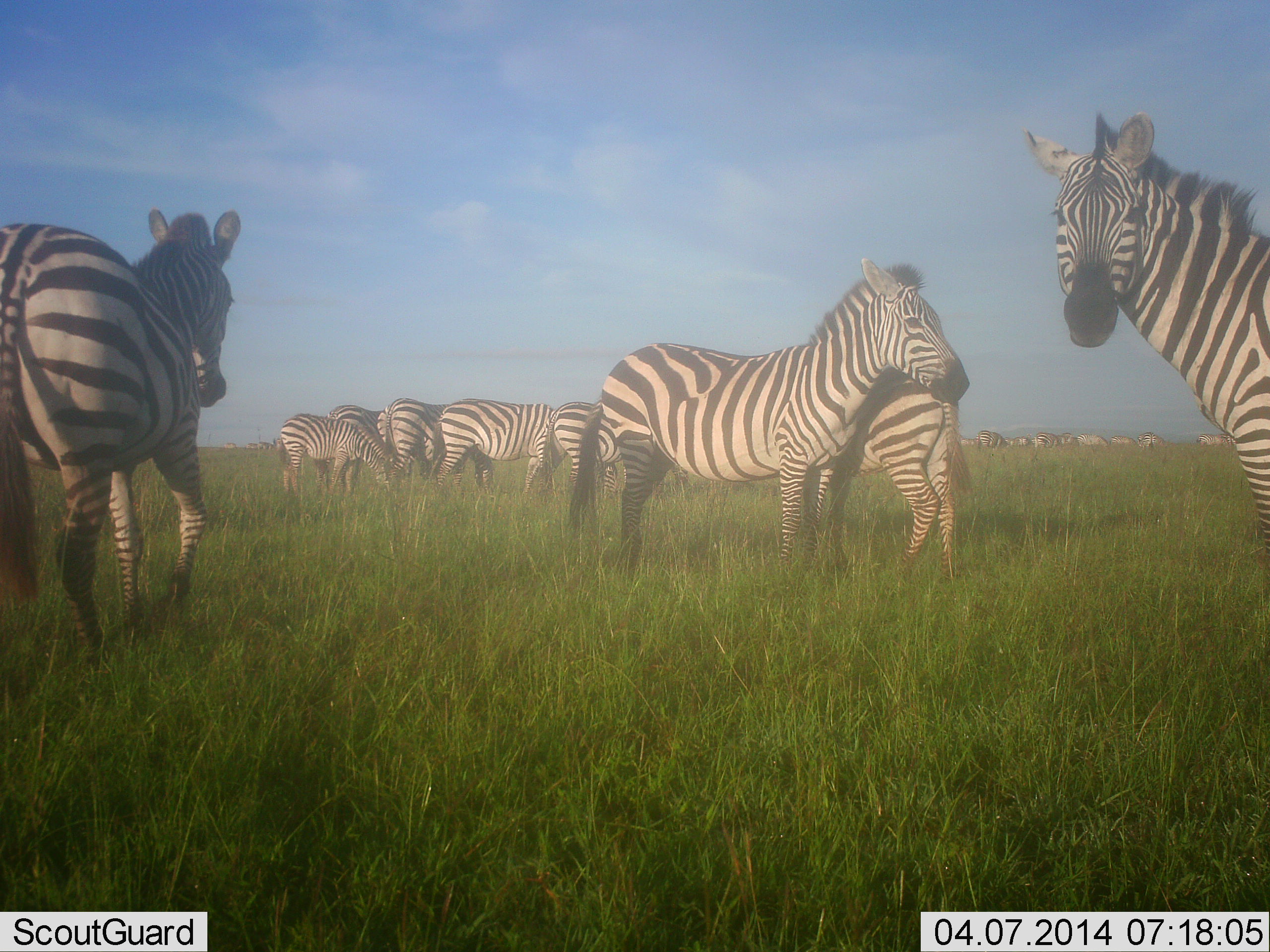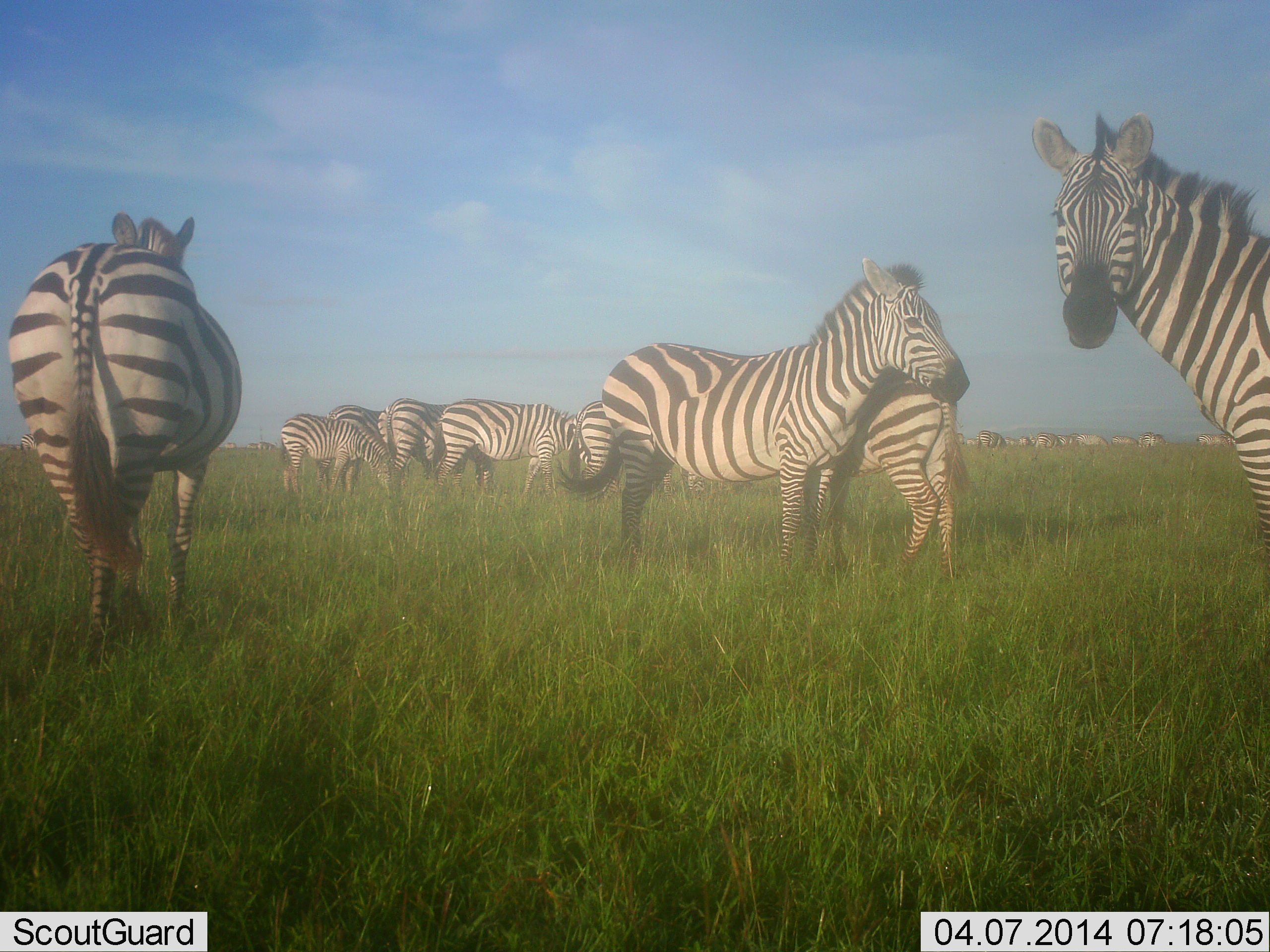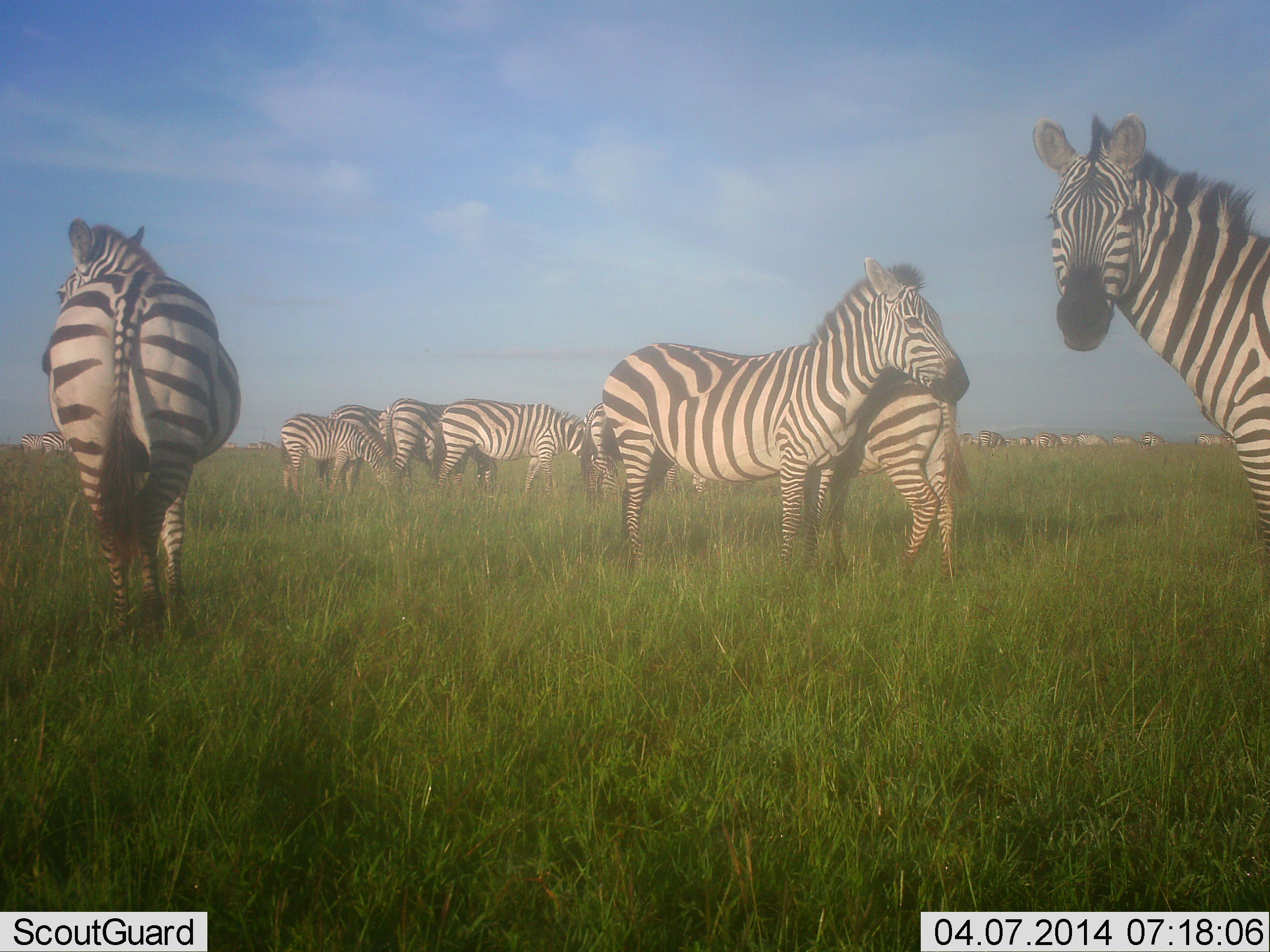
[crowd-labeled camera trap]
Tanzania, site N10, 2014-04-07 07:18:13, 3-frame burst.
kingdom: Animalia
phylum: Chordata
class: Mammalia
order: Perissodactyla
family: Equidae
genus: Equus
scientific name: Equus quagga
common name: plains zebra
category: zebra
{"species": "zebra (plains zebra) (Equus quagga)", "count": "11-50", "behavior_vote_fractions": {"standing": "100%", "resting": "0%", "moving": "40%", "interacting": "0%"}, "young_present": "10%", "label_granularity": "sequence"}